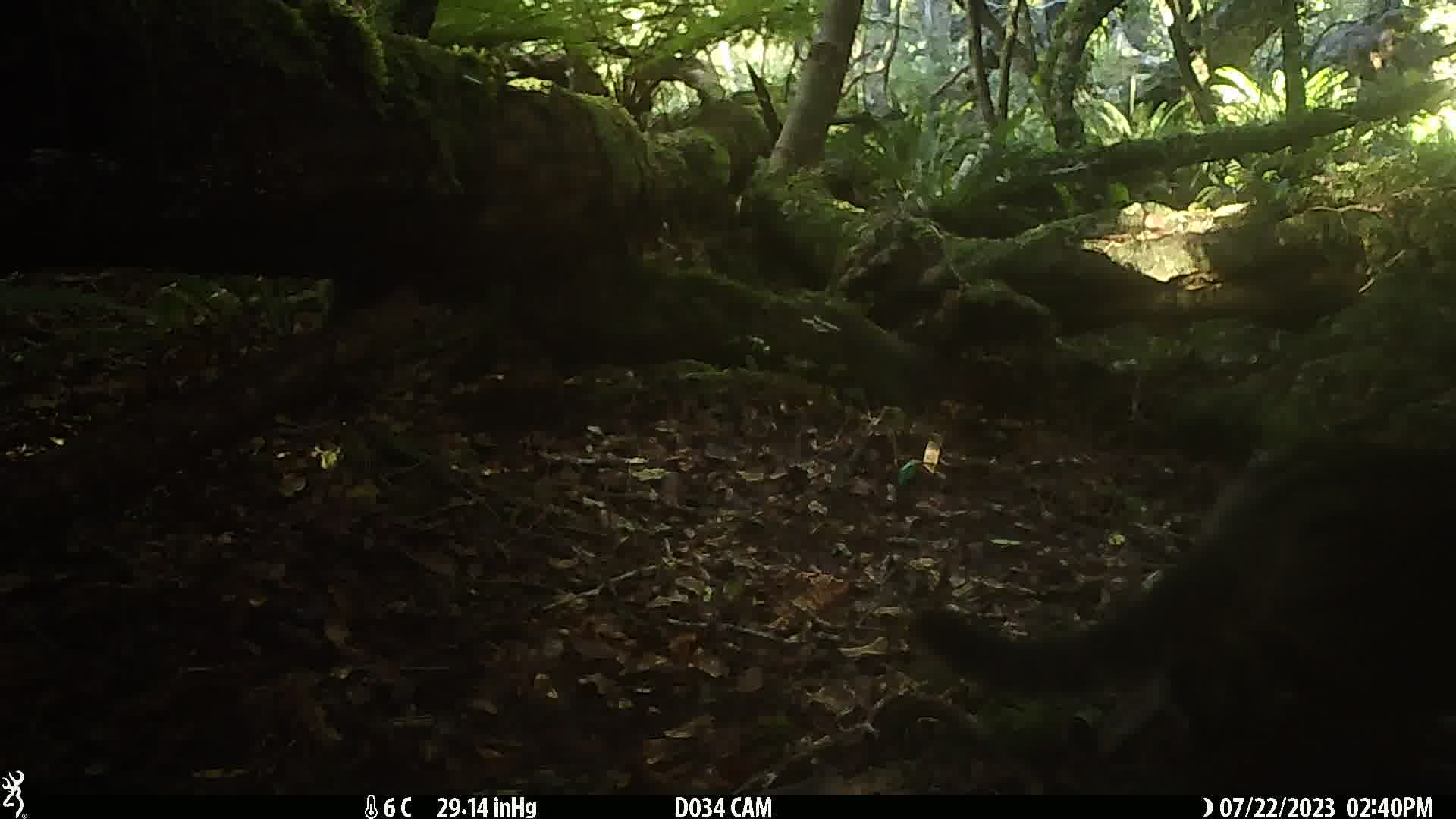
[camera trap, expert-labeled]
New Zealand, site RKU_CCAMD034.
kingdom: Animalia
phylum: Chordata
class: Mammalia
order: Carnivora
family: Felidae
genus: Felis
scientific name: Felis catus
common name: domestic cat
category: cat